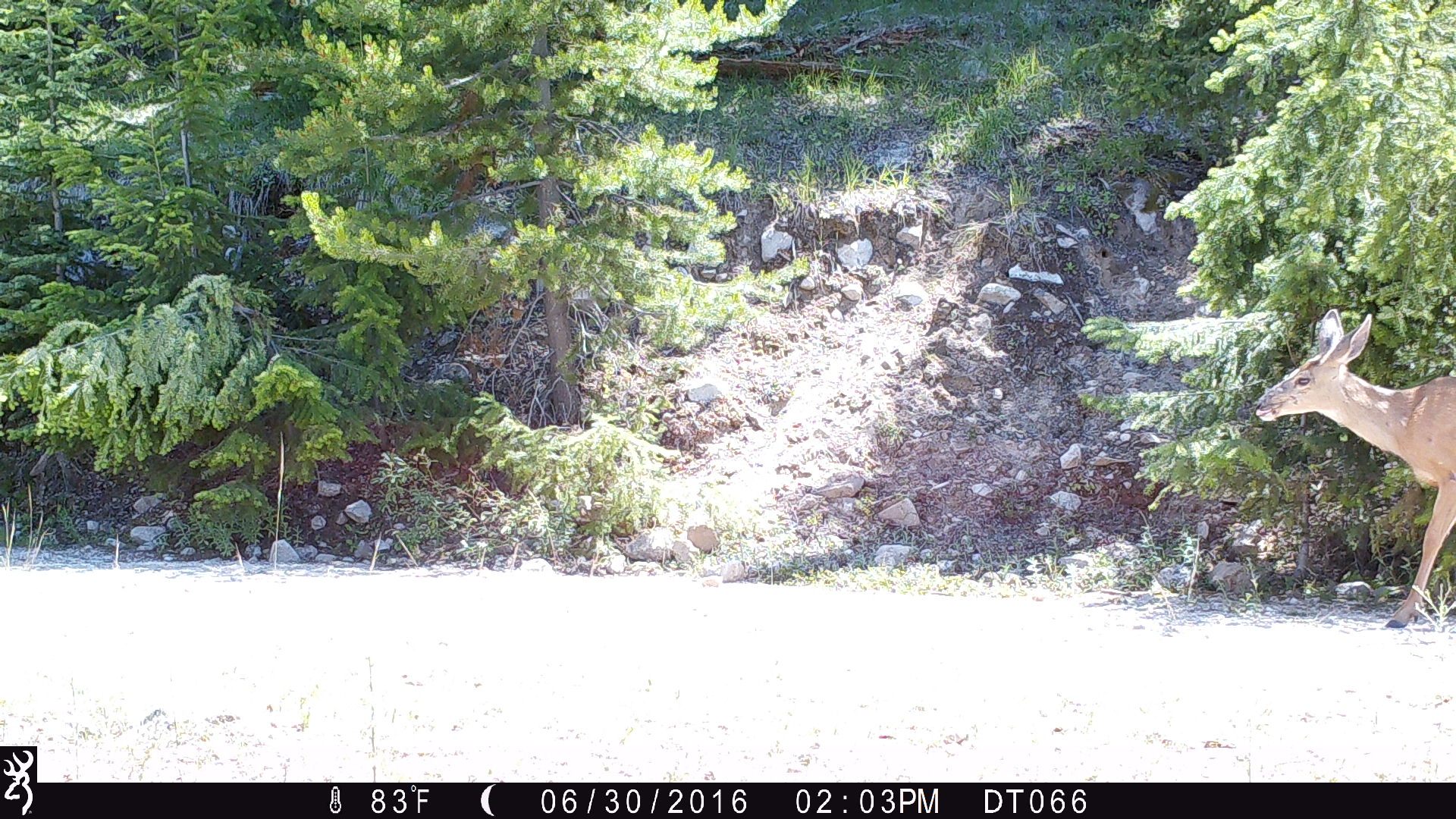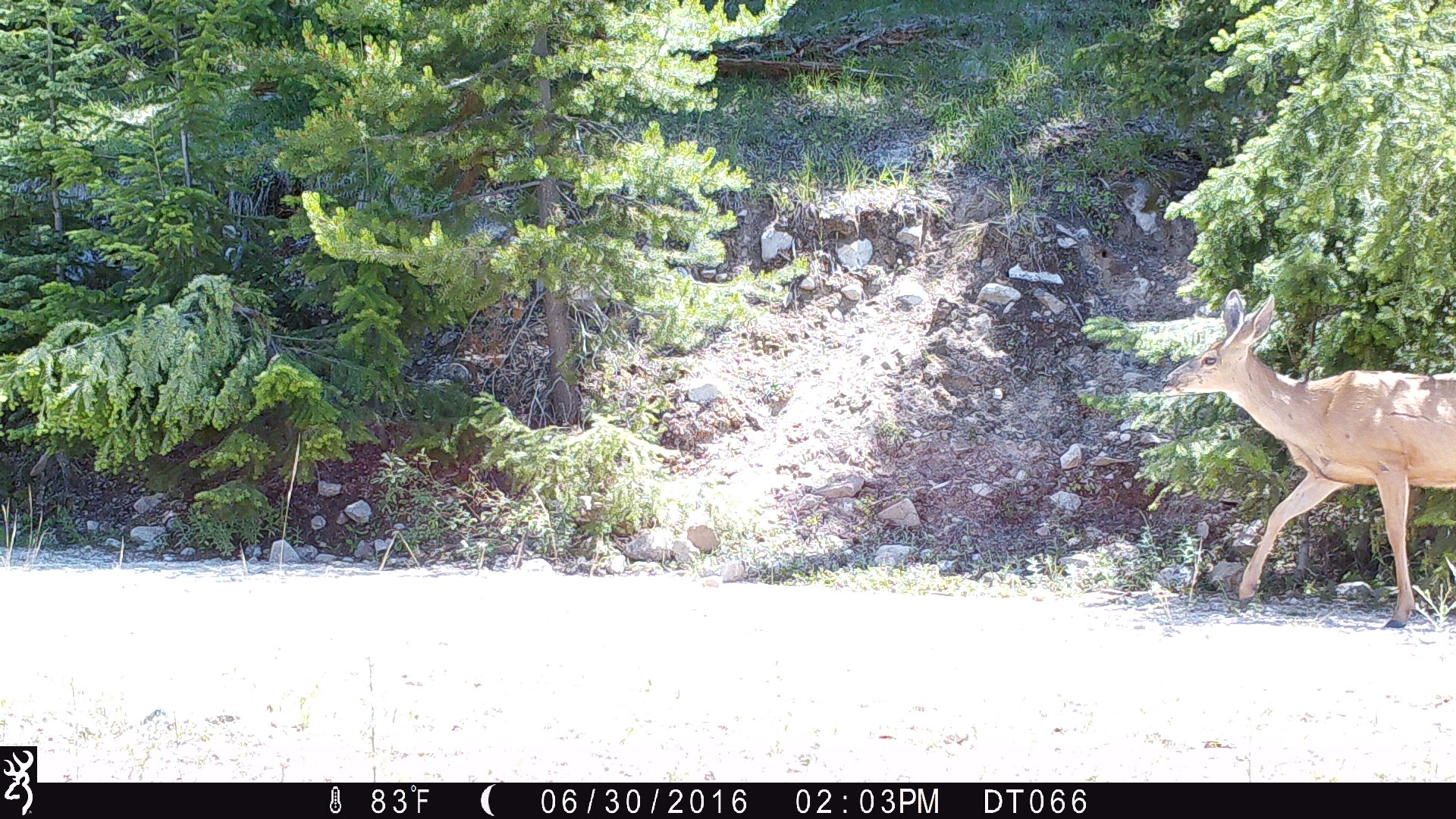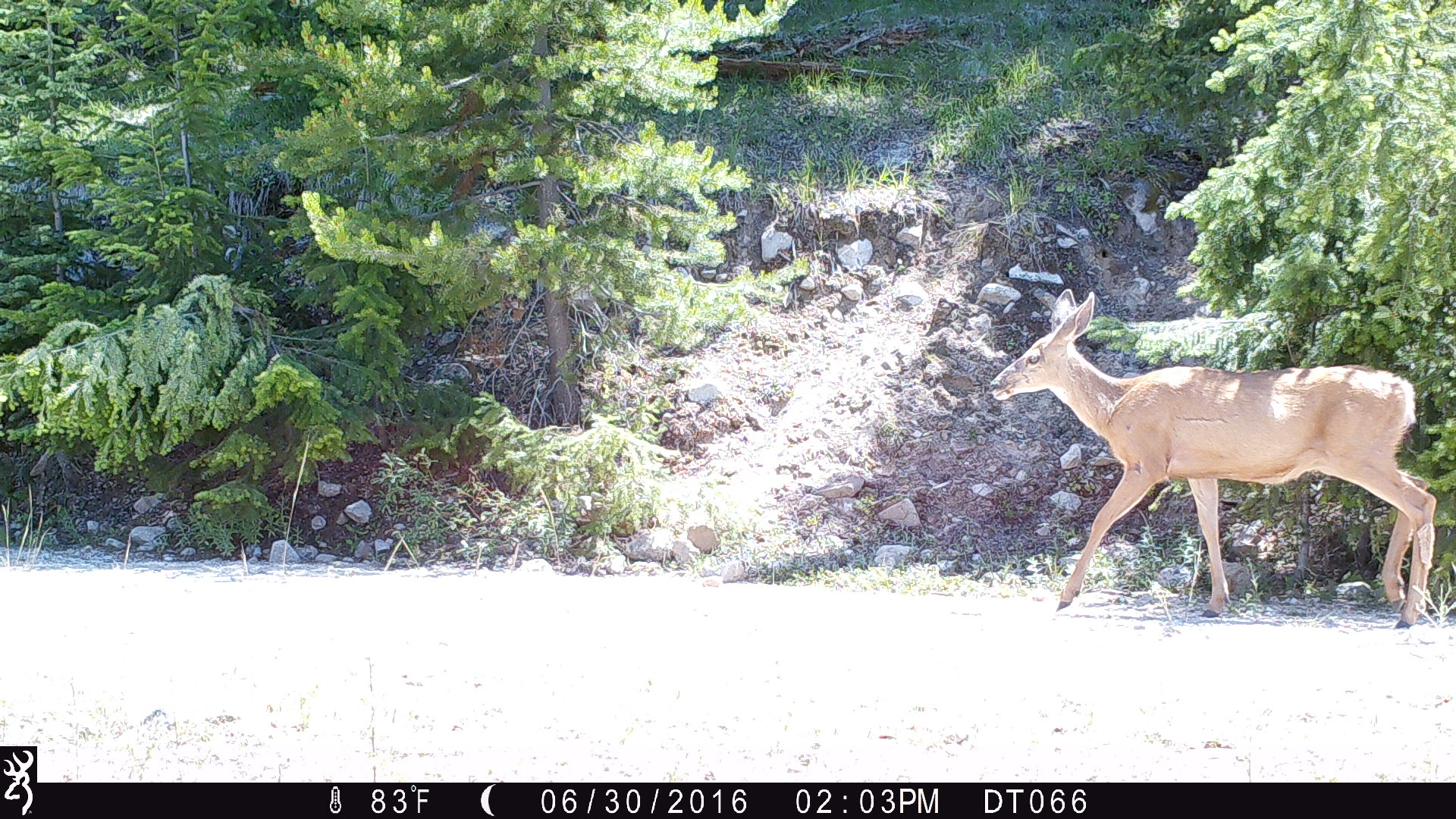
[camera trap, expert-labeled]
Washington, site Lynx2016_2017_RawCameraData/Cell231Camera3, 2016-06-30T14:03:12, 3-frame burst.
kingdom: Animalia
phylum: Chordata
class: Mammalia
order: Artiodactyla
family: Cervidae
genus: Odocoileus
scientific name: Odocoileus hemionus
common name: mule deer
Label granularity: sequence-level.